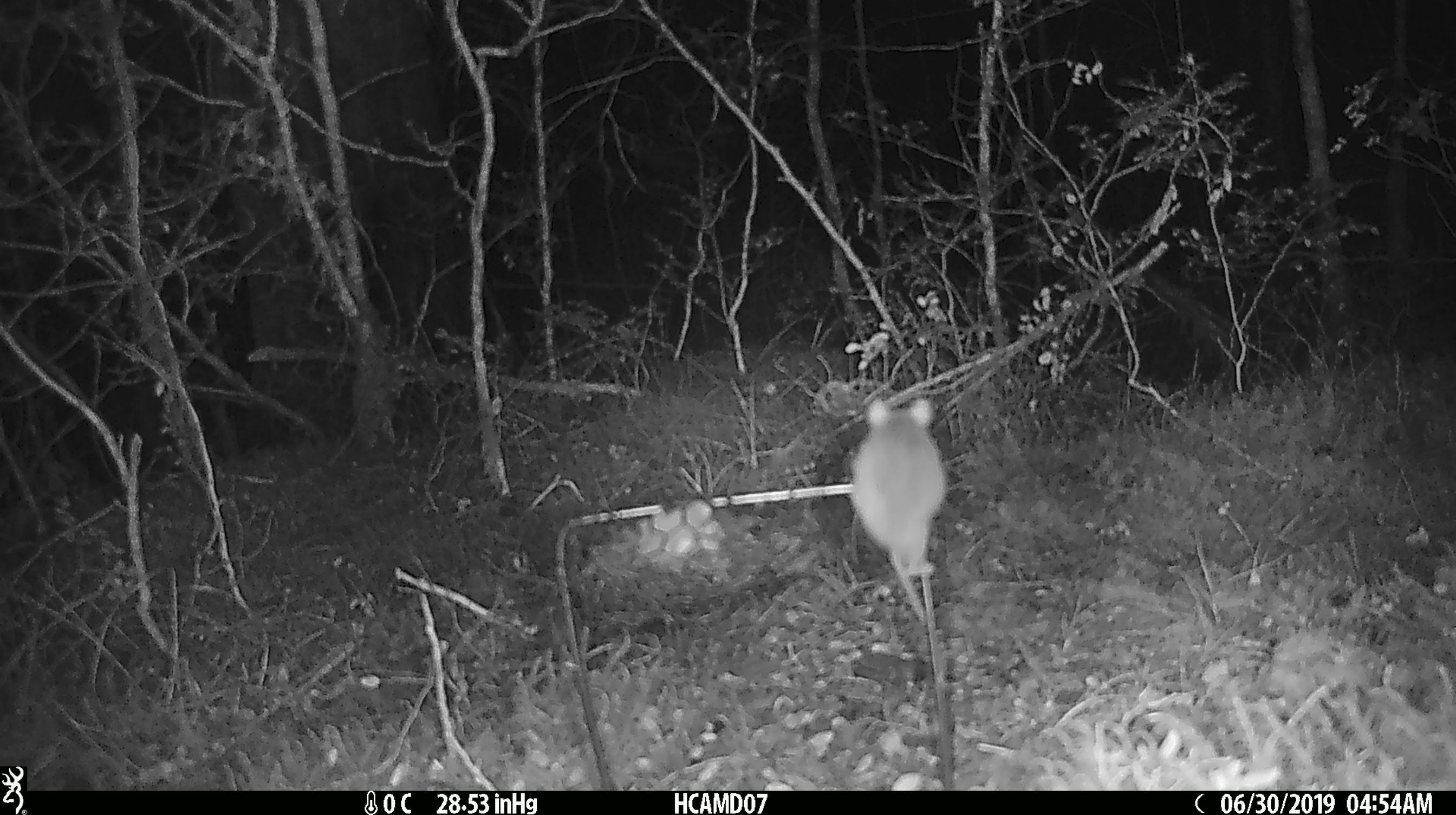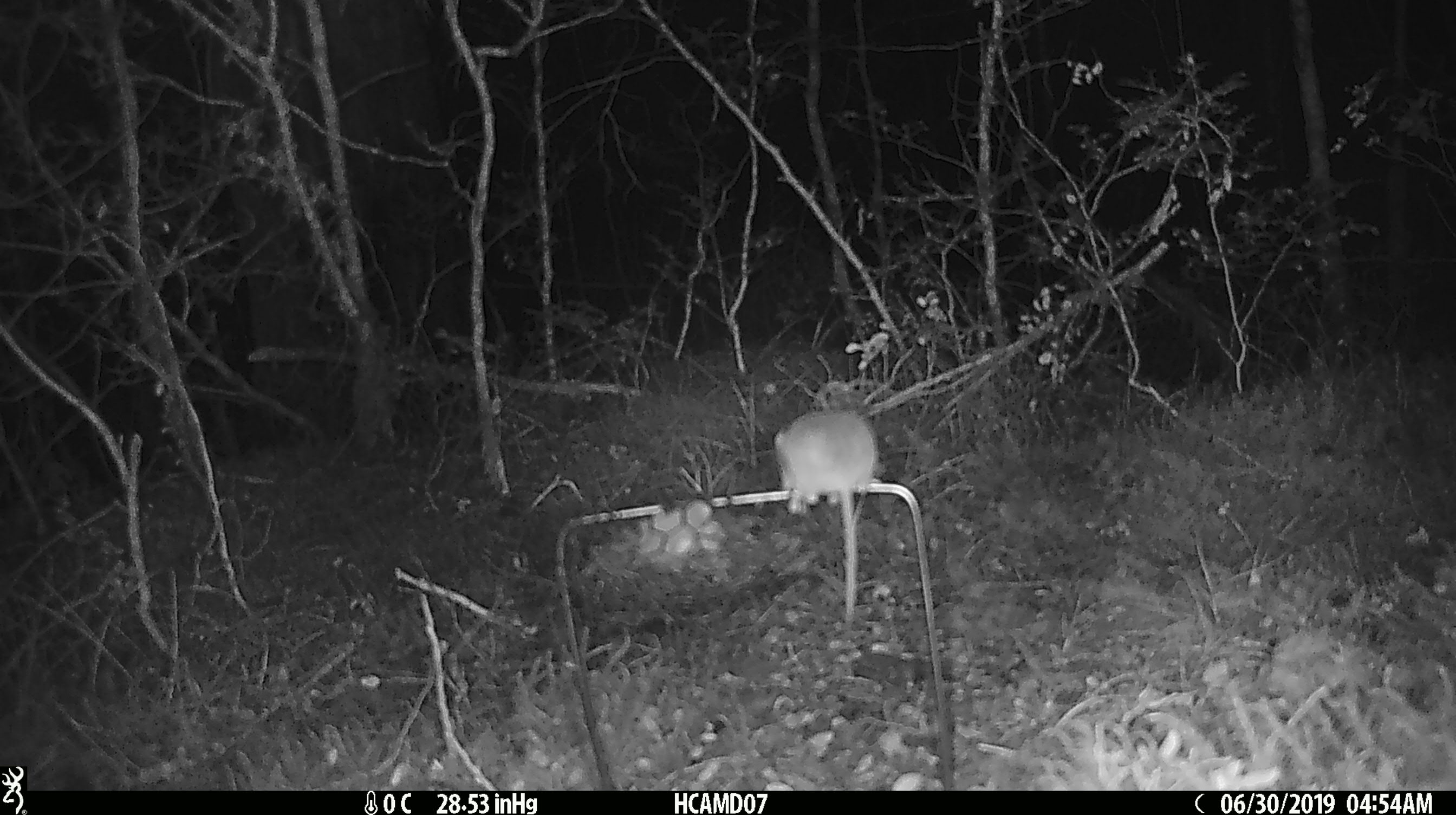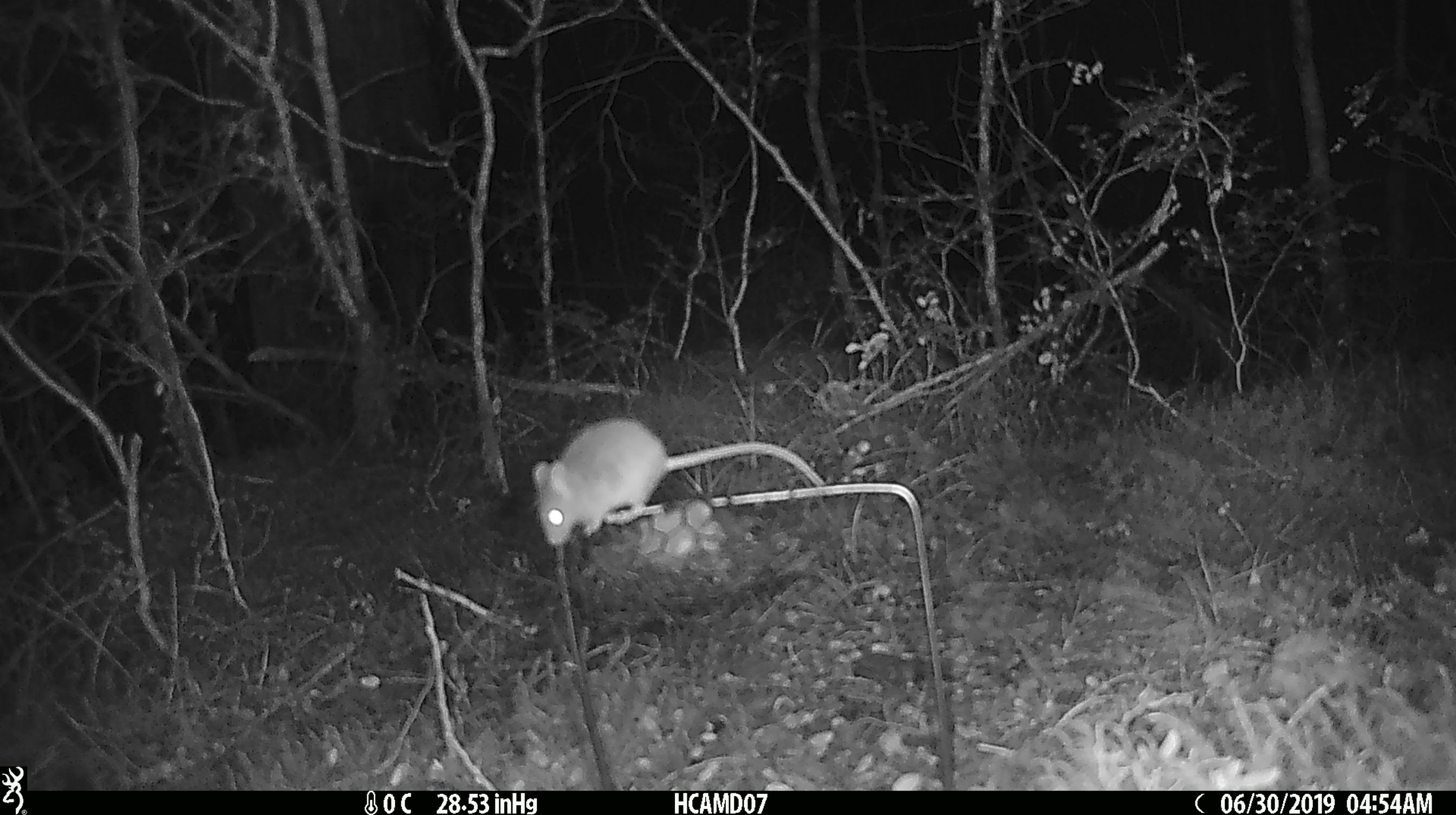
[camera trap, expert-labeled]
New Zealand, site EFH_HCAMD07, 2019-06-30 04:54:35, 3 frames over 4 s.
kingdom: Animalia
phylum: Chordata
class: Mammalia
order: Rodentia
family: Muridae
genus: Mus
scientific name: Mus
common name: mouse